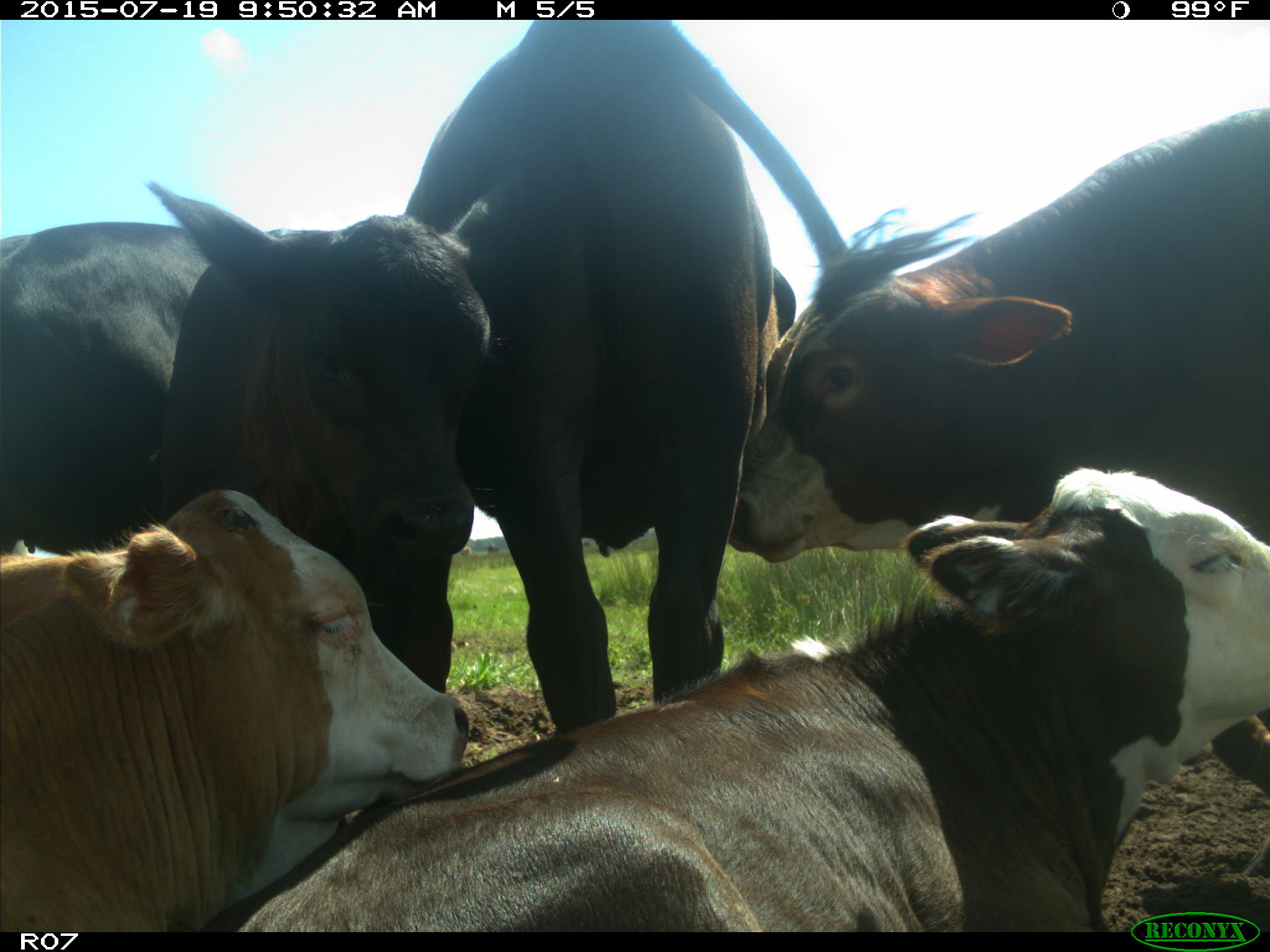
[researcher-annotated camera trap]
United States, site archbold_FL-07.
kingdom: Animalia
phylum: Chordata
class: Mammalia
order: Artiodactyla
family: Bovidae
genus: Bos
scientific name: Bos taurus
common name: domestic cow